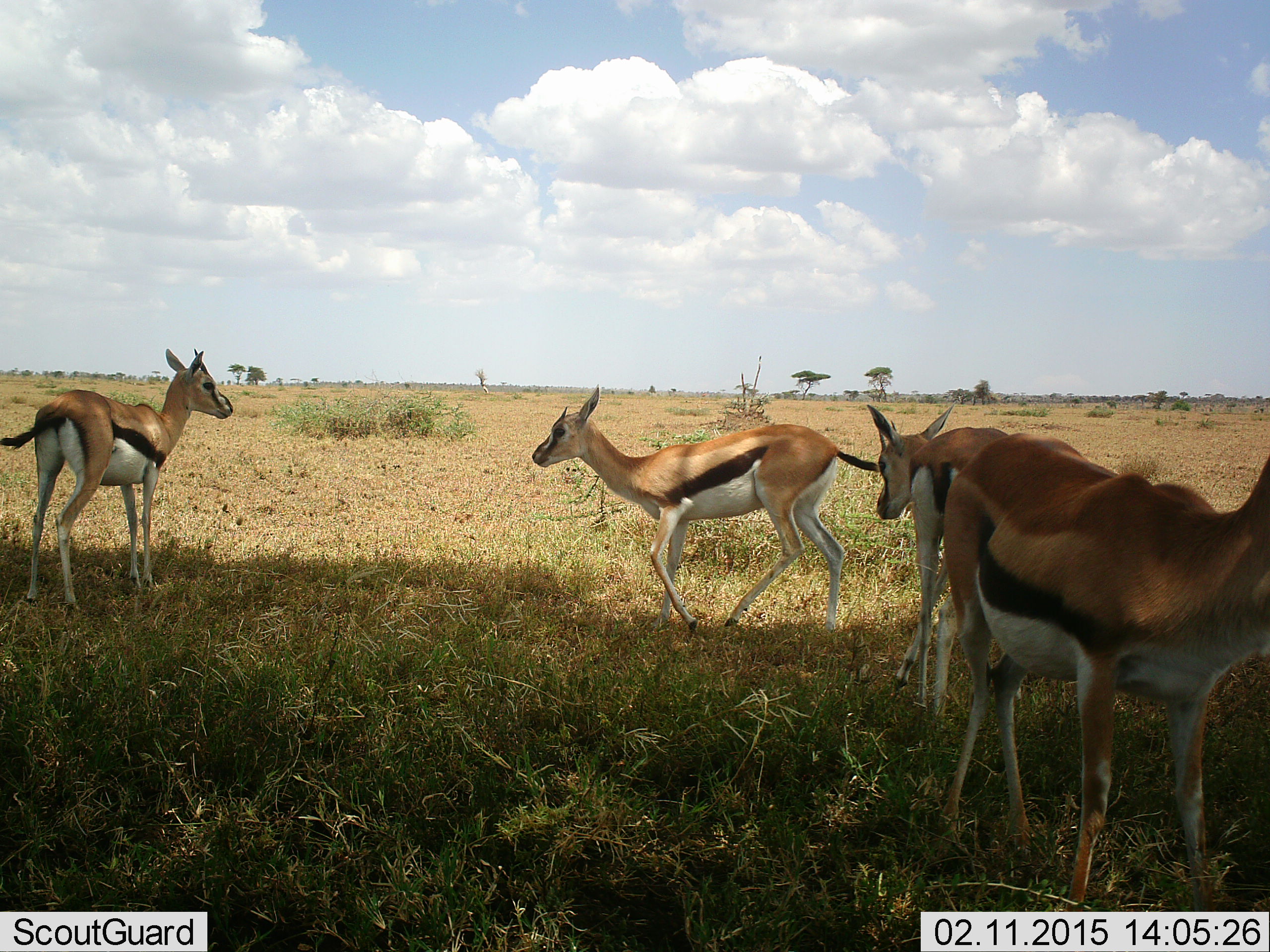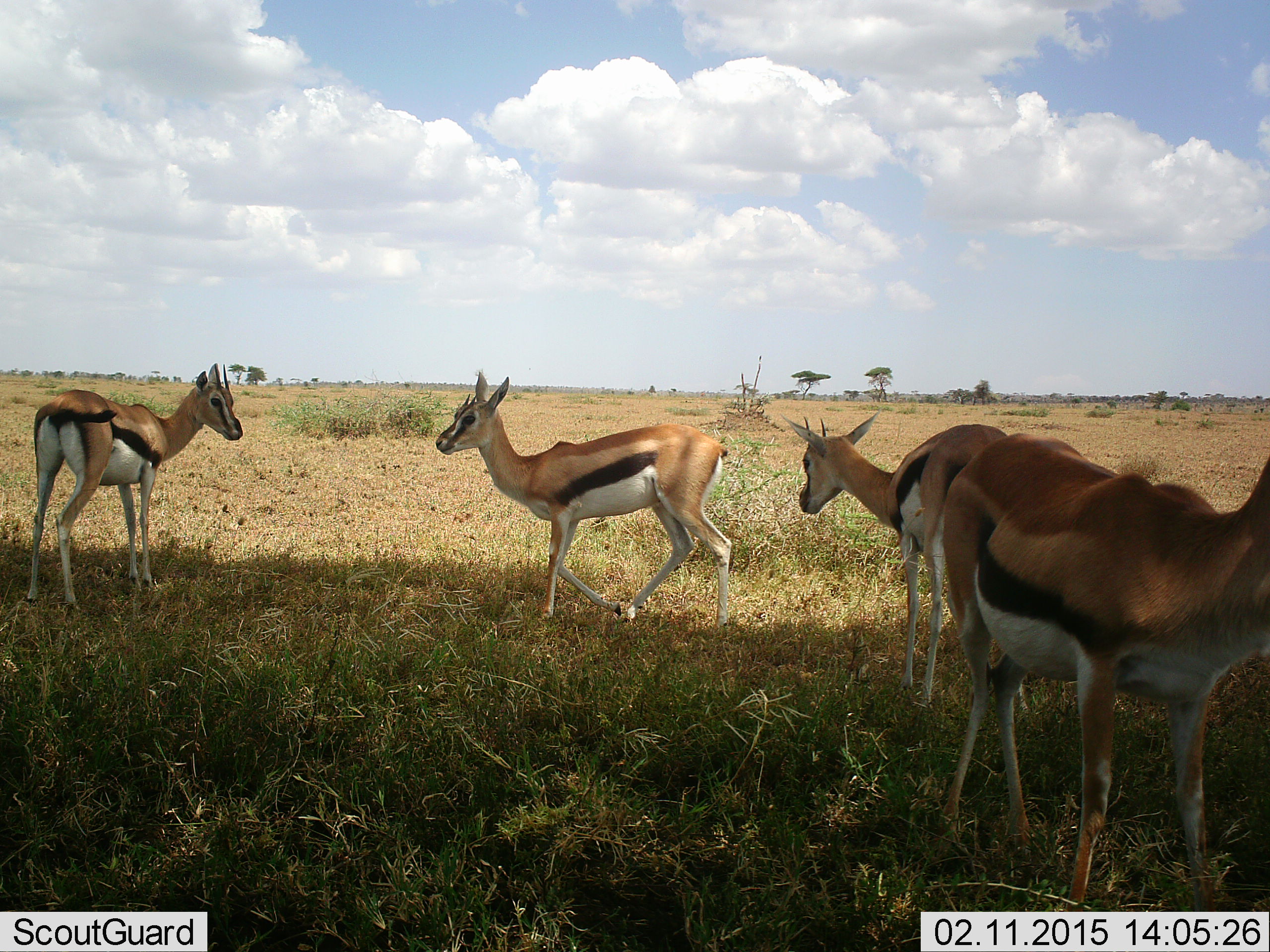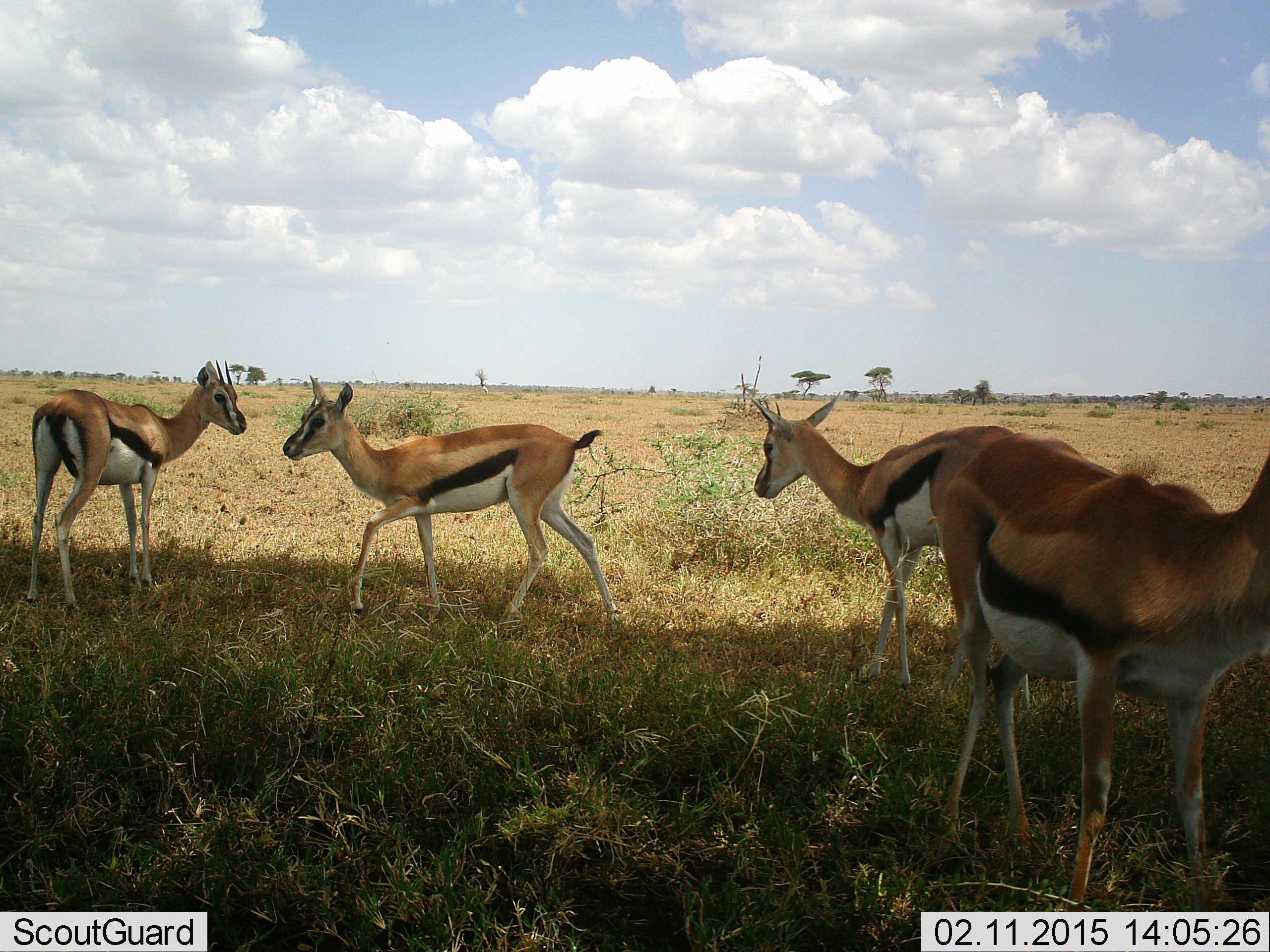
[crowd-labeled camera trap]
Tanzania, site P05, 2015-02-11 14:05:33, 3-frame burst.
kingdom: Animalia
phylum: Chordata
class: Mammalia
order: Artiodactyla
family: Bovidae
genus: Eudorcas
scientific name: Eudorcas thomsonii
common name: thomson's gazelle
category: gazellethomsons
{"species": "gazellethomsons (thomson's gazelle) (Eudorcas thomsonii)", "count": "4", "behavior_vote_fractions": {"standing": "90%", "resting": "10%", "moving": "60%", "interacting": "0%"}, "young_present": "0%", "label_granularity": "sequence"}